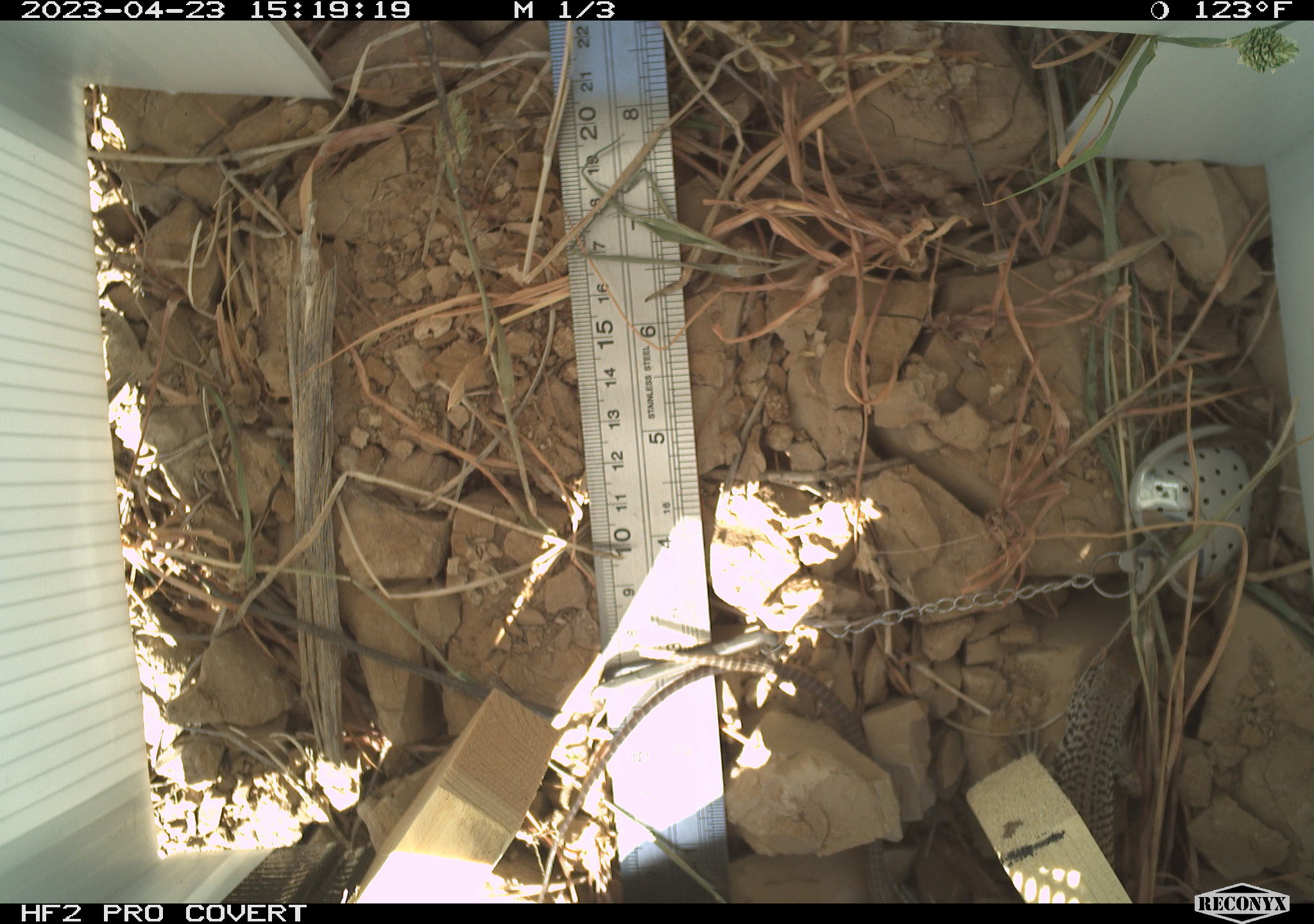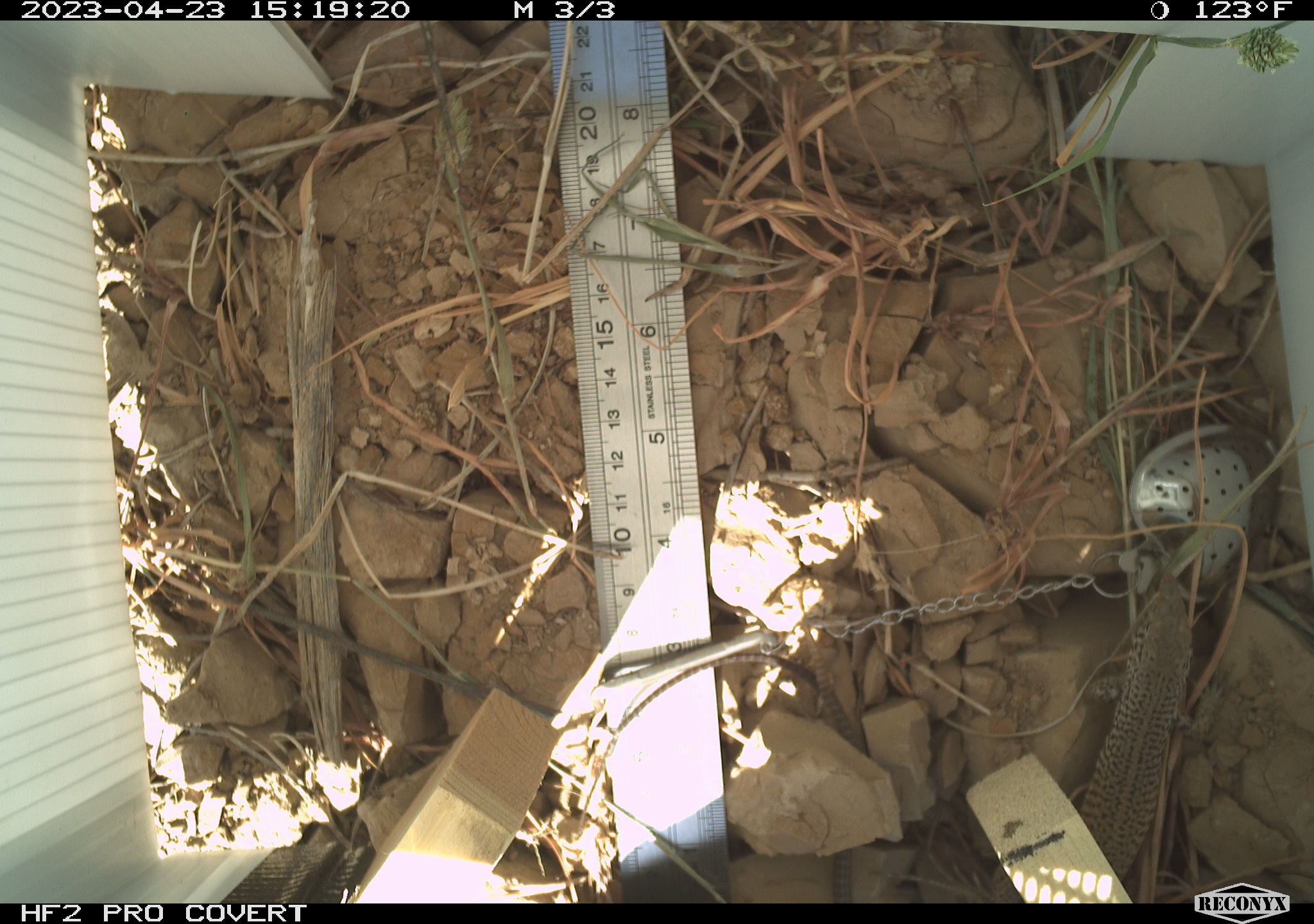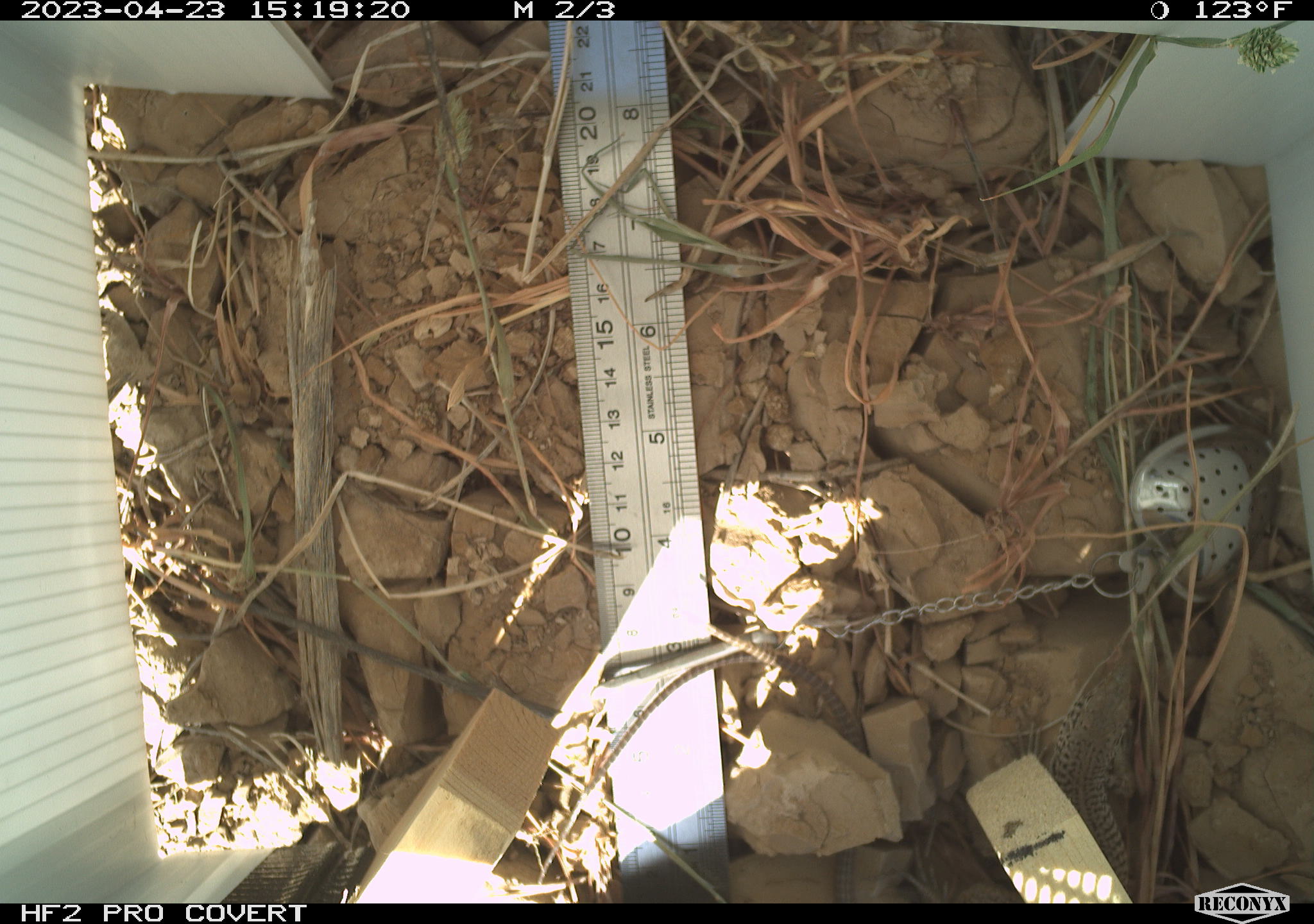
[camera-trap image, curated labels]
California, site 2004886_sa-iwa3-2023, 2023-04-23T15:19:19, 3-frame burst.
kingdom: Animalia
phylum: Chordata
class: Reptilia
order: Squamata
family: Teiidae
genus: Aspidoscelis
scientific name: Aspidoscelis tigris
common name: western whiptail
Western whiptail (Aspidoscelis tigris).